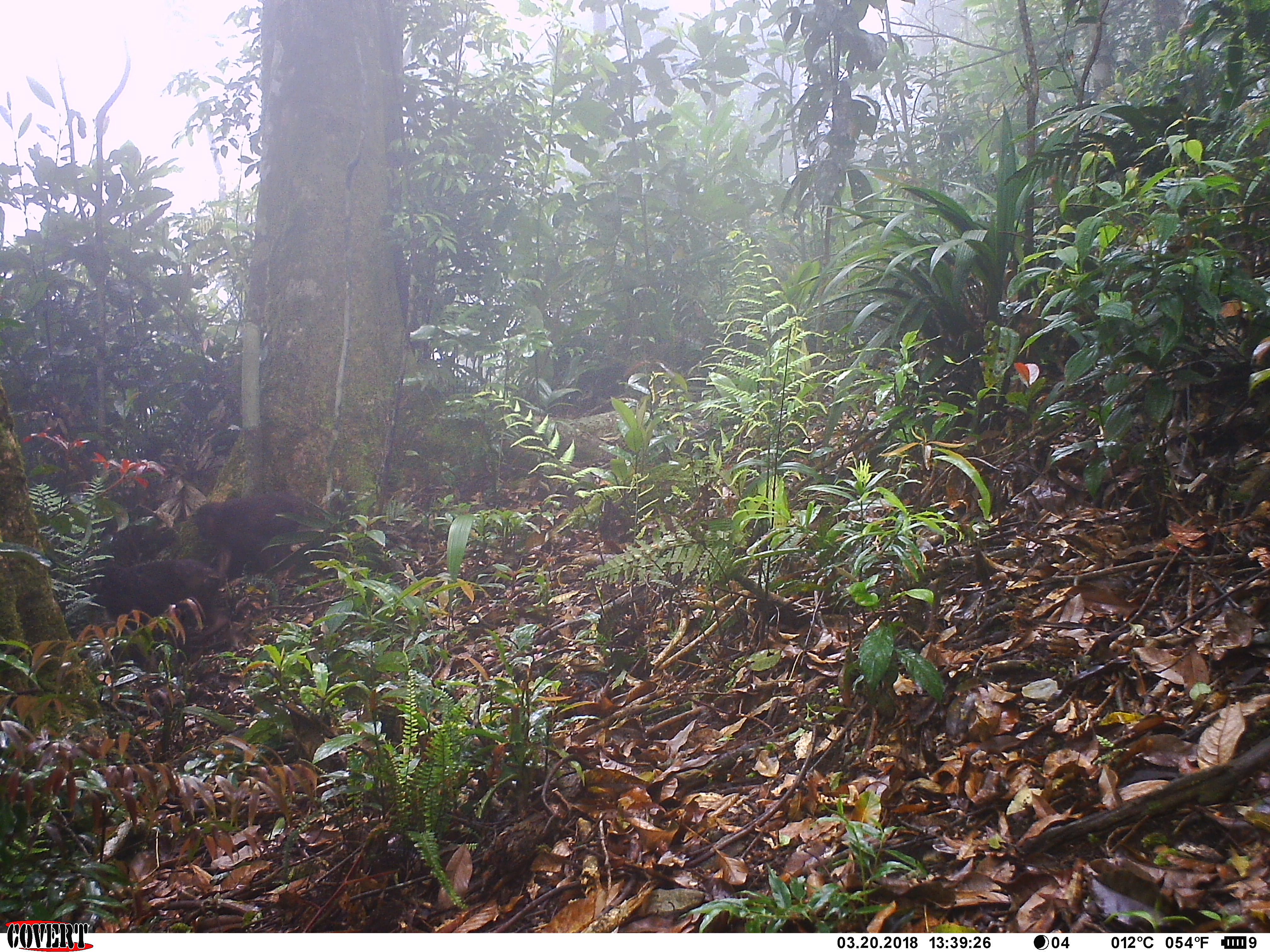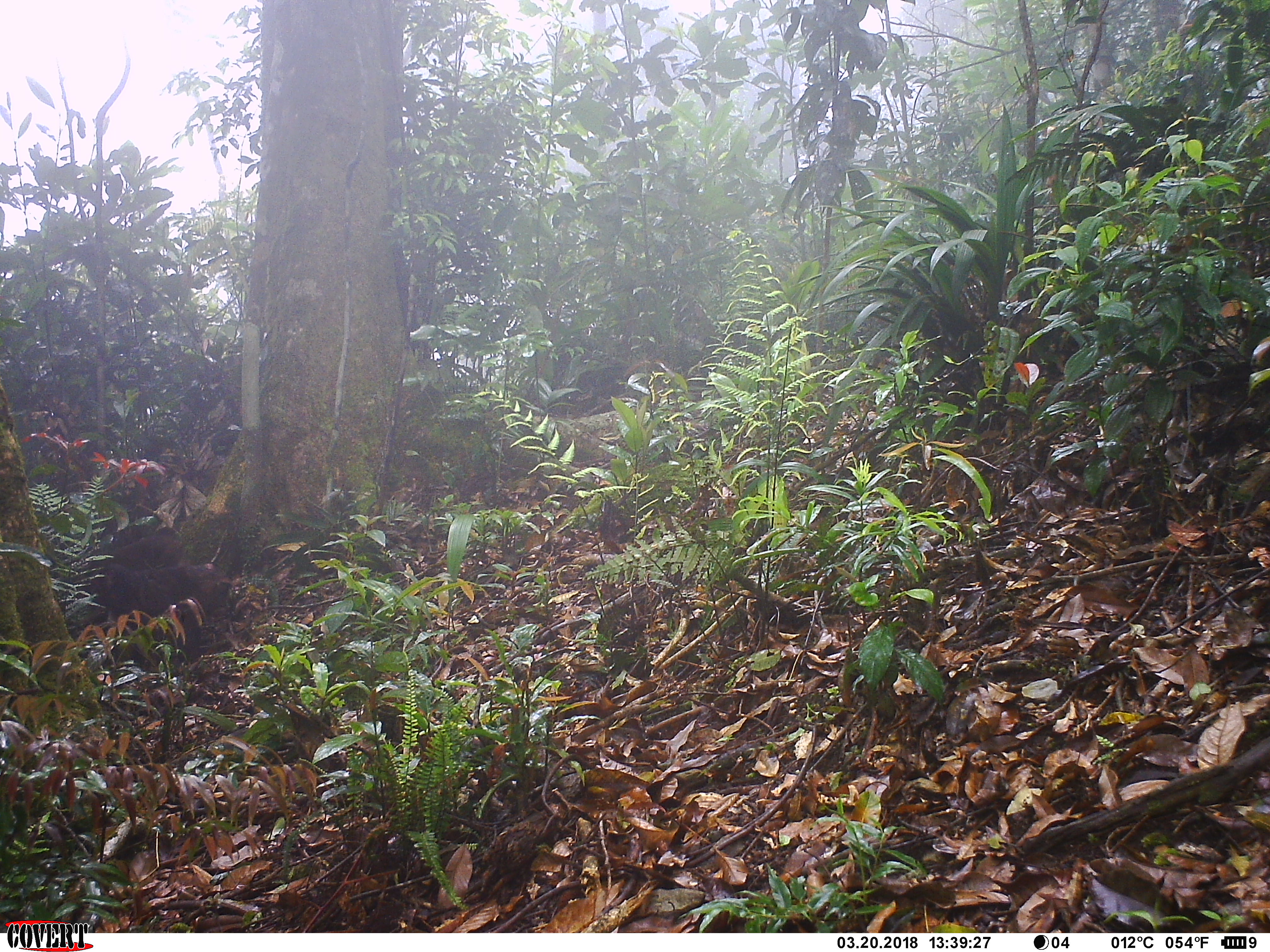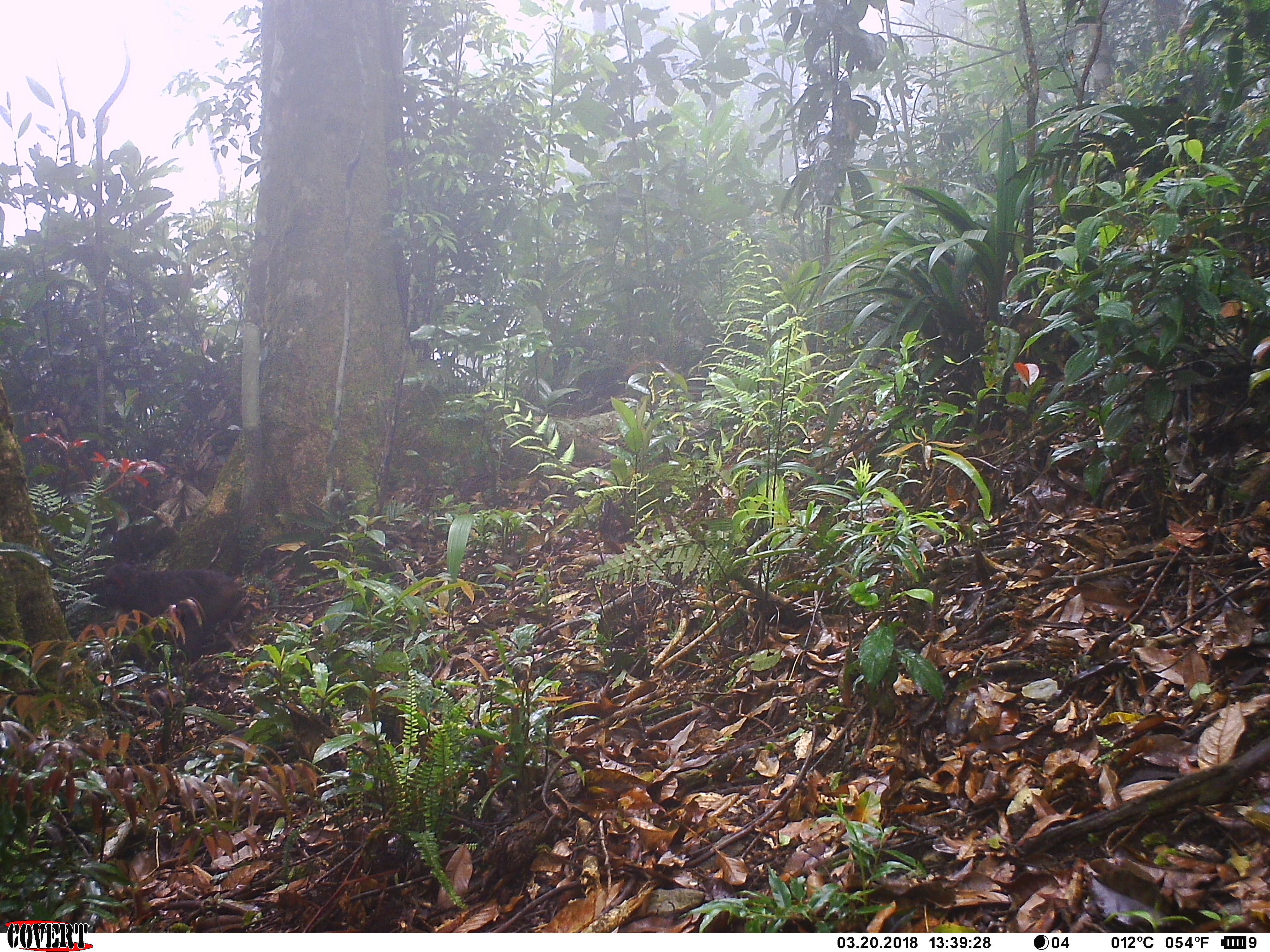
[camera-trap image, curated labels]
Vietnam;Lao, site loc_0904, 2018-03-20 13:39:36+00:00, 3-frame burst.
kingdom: Animalia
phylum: Chordata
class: Mammalia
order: Primates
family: Cercopithecidae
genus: Macaca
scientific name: Macaca arctoides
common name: stump-tailed macaque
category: stump tailed macaque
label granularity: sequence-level